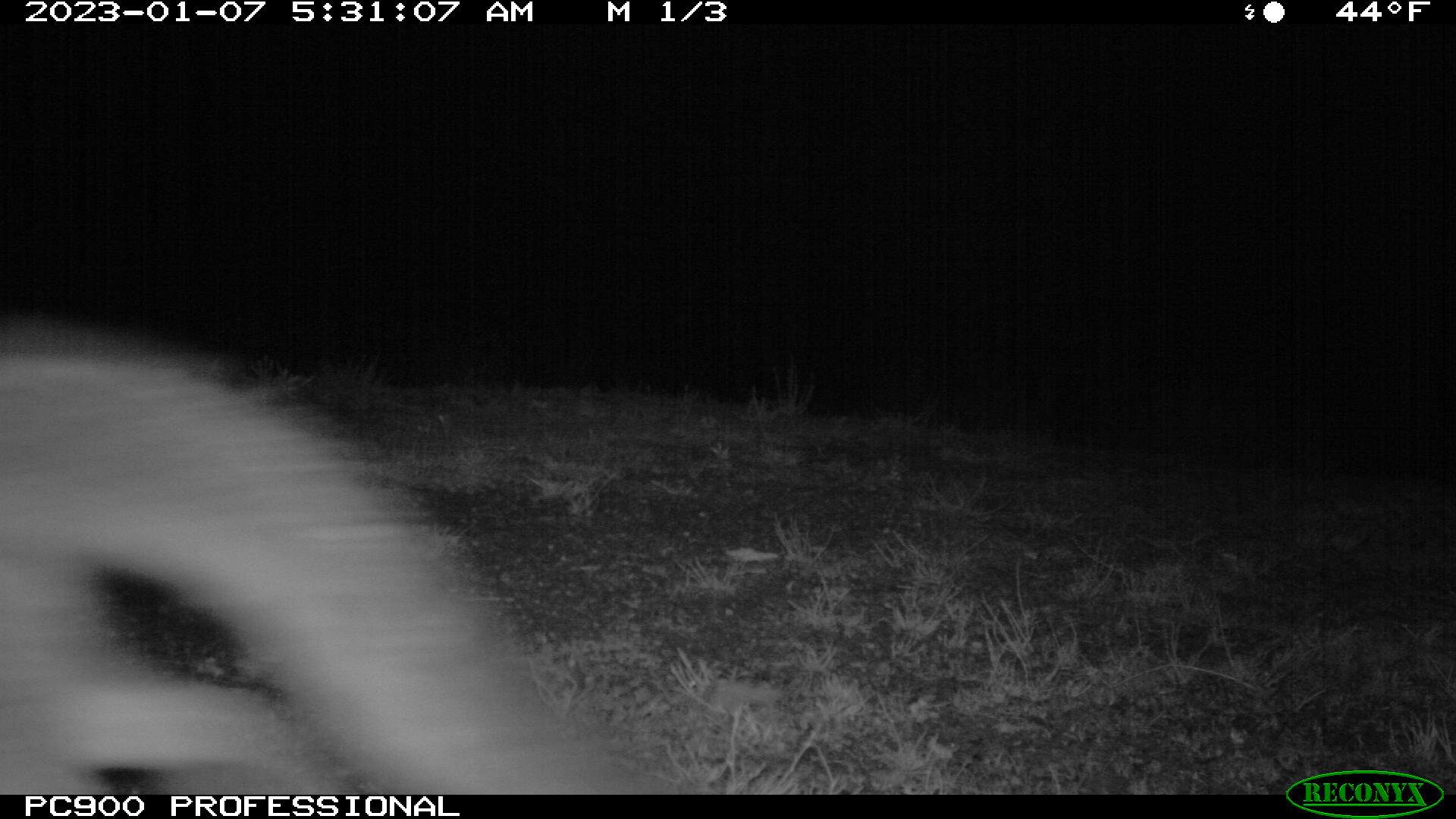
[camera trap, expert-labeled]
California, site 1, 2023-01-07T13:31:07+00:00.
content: unidentified animal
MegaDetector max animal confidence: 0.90